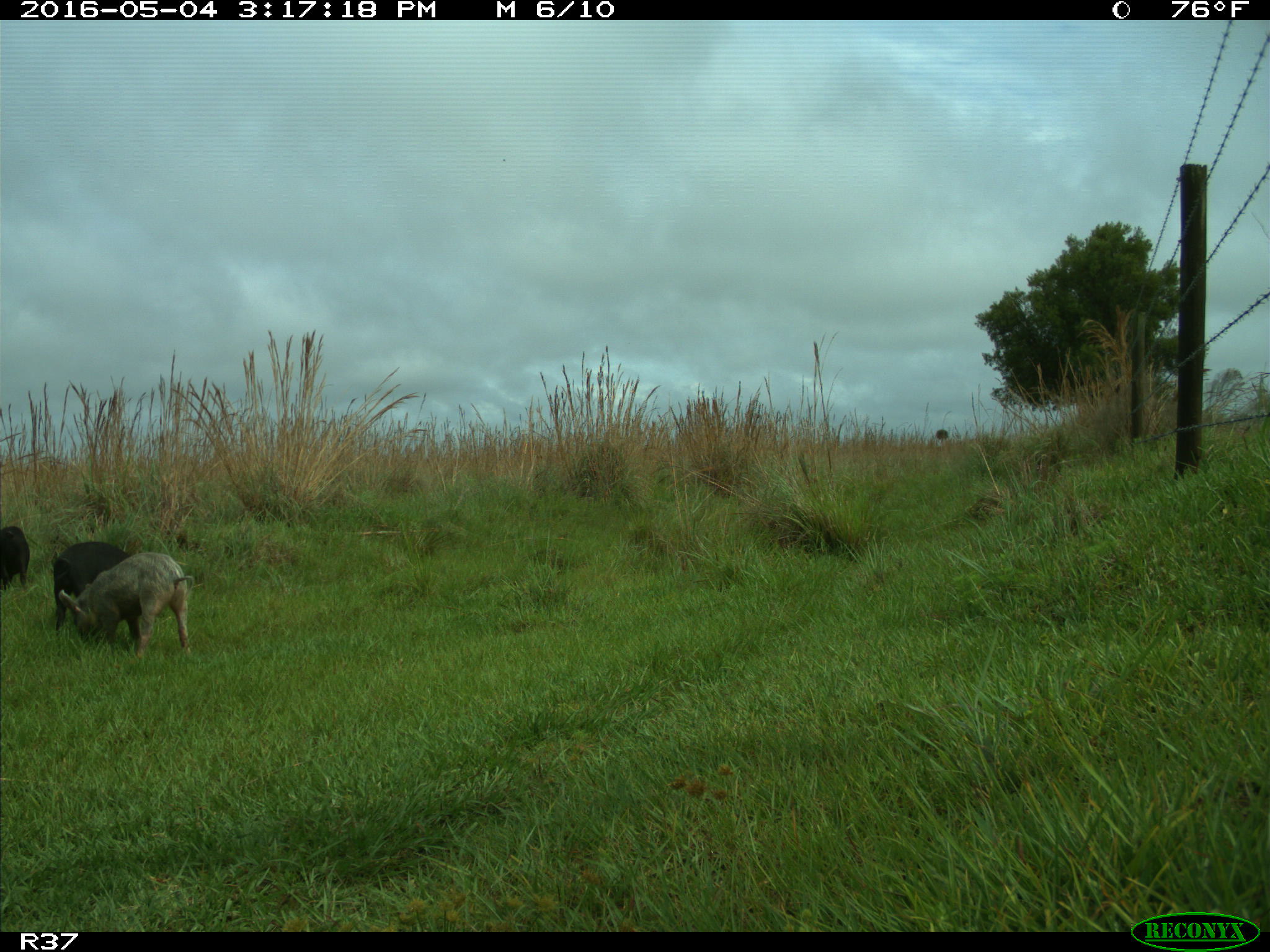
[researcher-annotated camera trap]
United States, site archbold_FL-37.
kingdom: Animalia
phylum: Chordata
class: Mammalia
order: Artiodactyla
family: Suidae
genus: Sus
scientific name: Sus scrofa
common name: wild boar